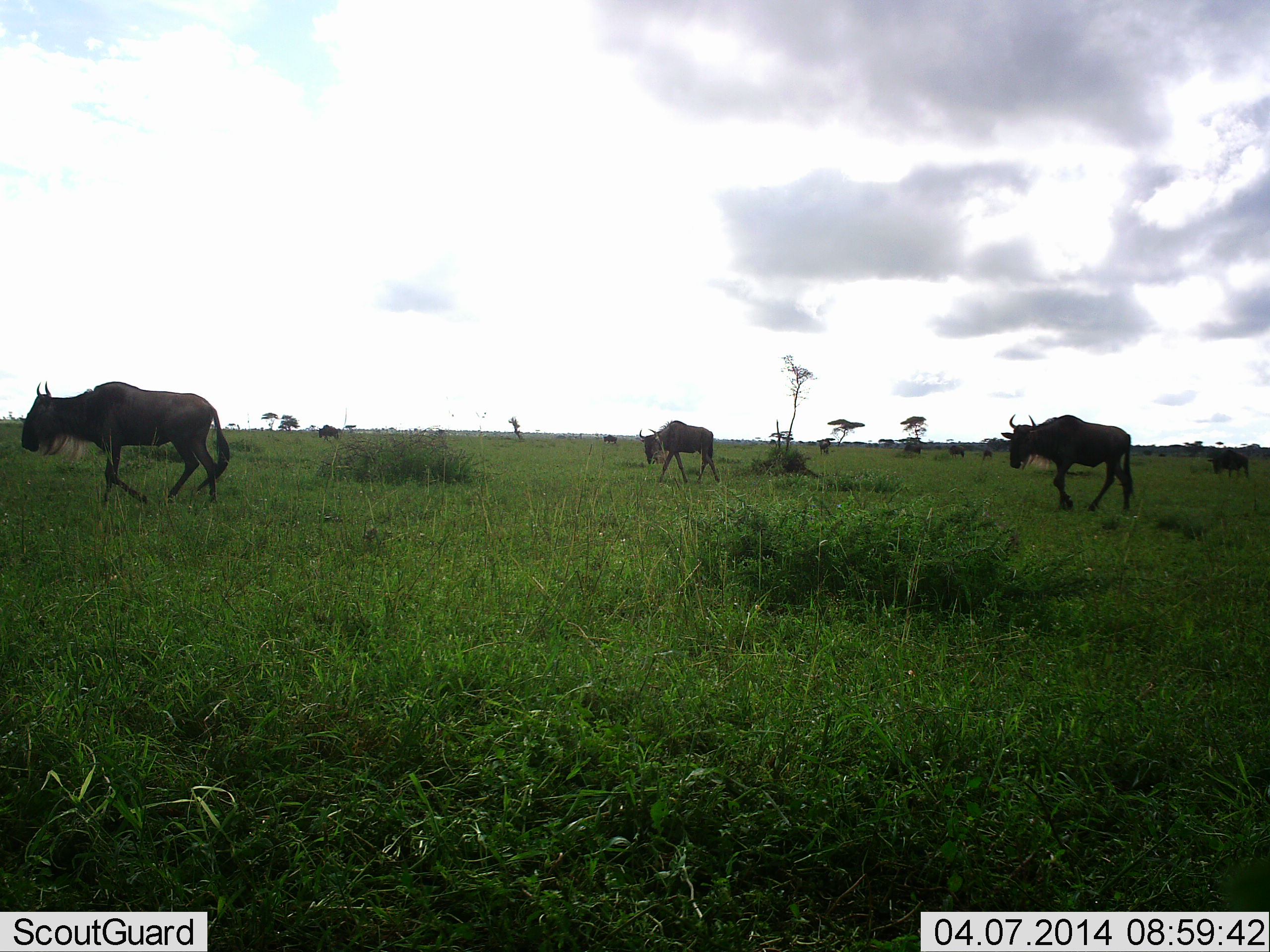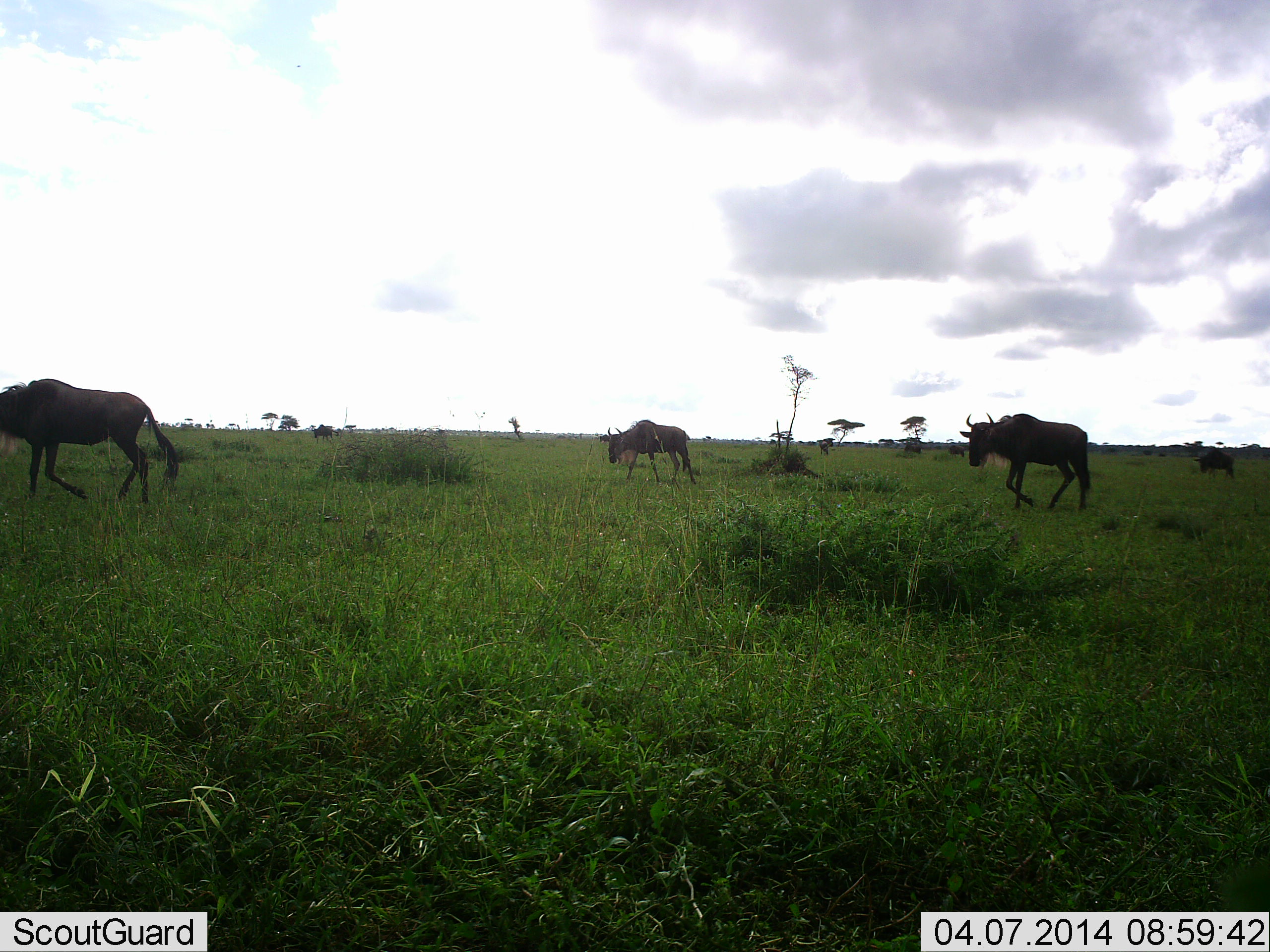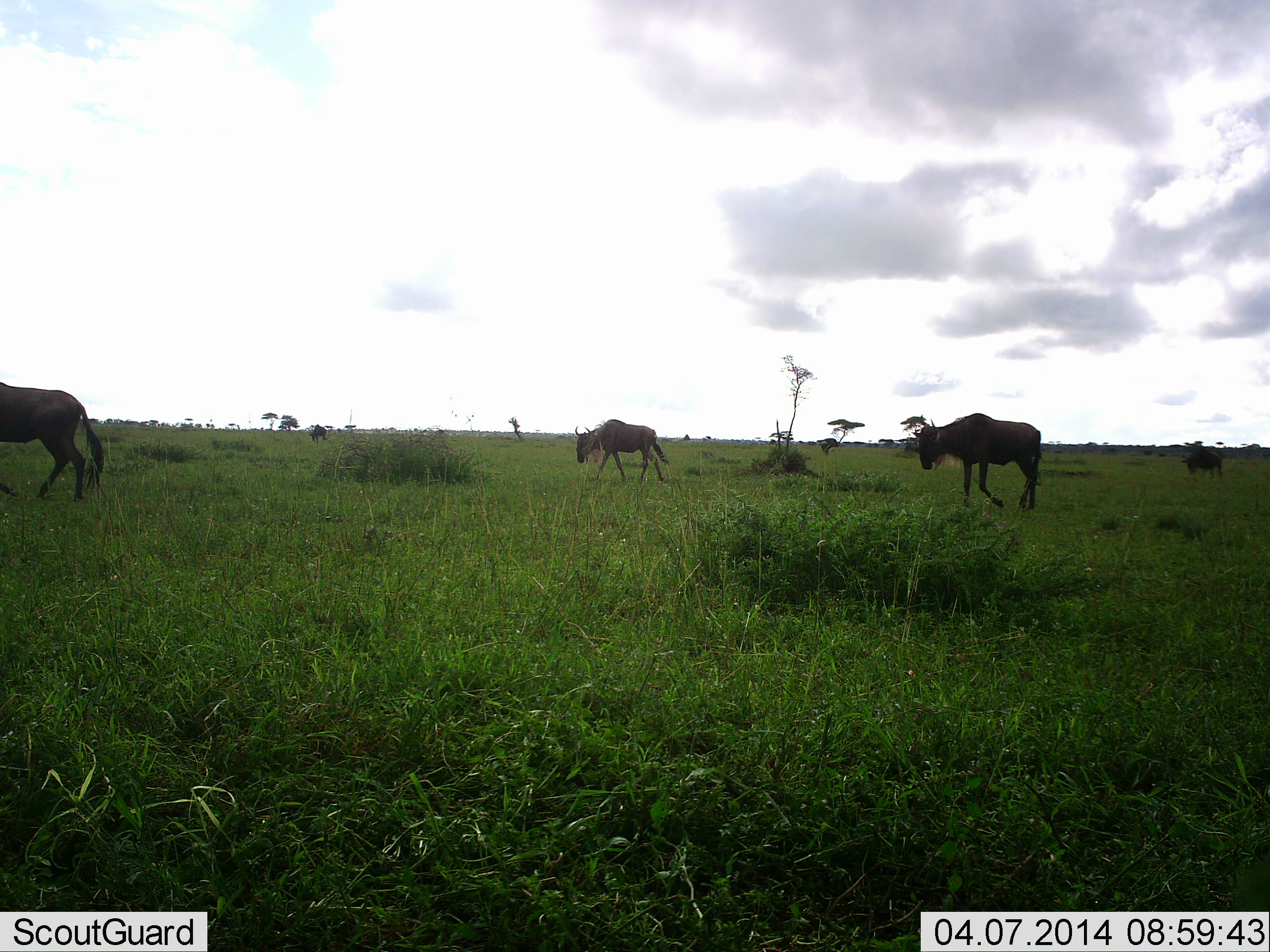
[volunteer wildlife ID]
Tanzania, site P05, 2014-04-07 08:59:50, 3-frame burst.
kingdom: Animalia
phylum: Chordata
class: Mammalia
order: Artiodactyla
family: Bovidae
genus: Connochaetes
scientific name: Connochaetes taurinus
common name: blue wildebeest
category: wildebeest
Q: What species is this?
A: Wildebeest (blue wildebeest) (Connochaetes taurinus).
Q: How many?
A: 5.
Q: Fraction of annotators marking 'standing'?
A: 17%.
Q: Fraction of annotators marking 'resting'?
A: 0%.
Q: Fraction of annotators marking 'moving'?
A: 94%.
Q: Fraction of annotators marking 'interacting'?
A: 0%.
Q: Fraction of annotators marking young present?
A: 0%.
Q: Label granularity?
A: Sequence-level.